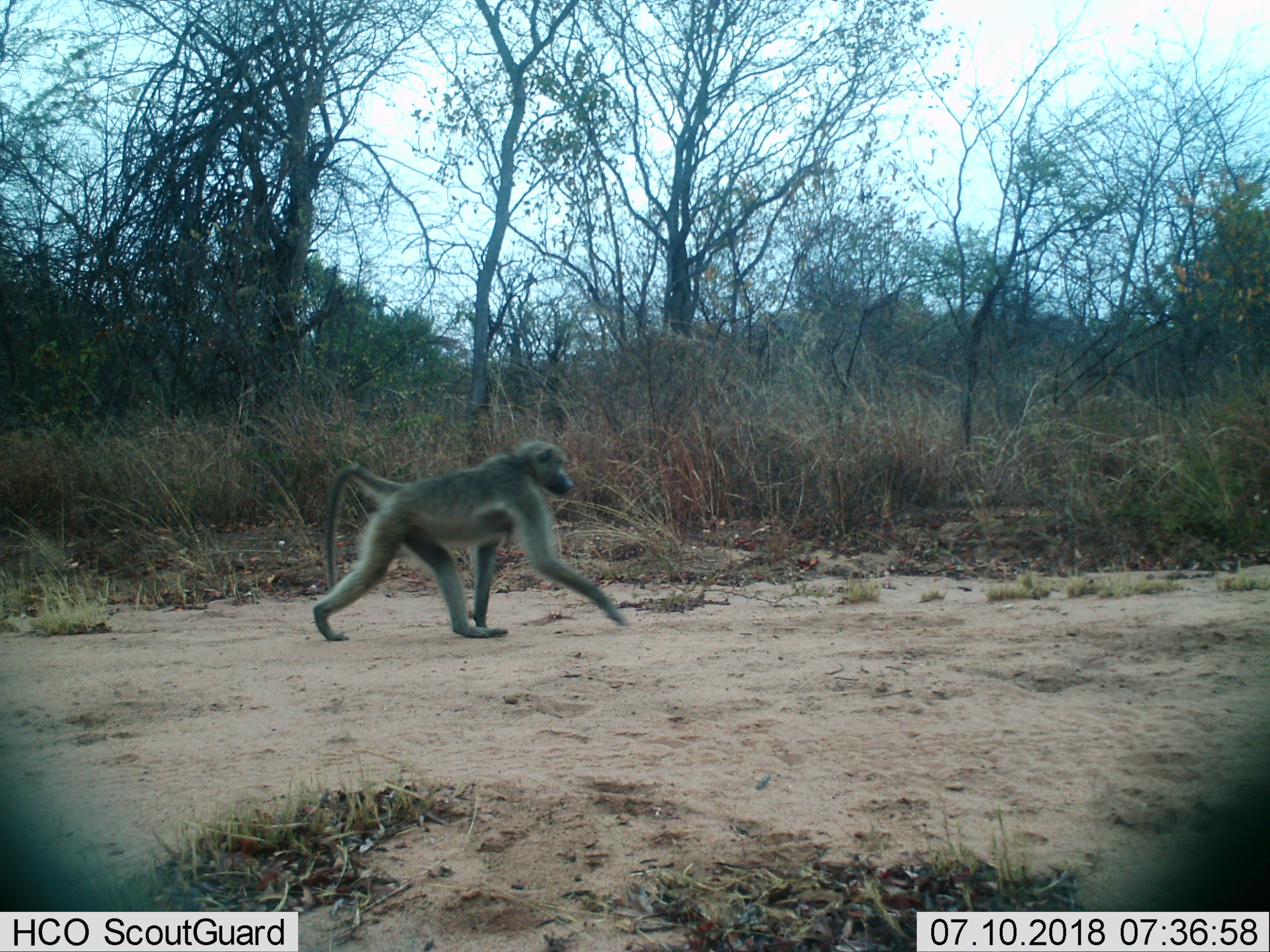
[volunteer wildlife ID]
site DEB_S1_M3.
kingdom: Animalia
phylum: Chordata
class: Mammalia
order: Primates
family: Cercopithecidae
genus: Papio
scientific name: Papio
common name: baboon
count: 1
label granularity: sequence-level